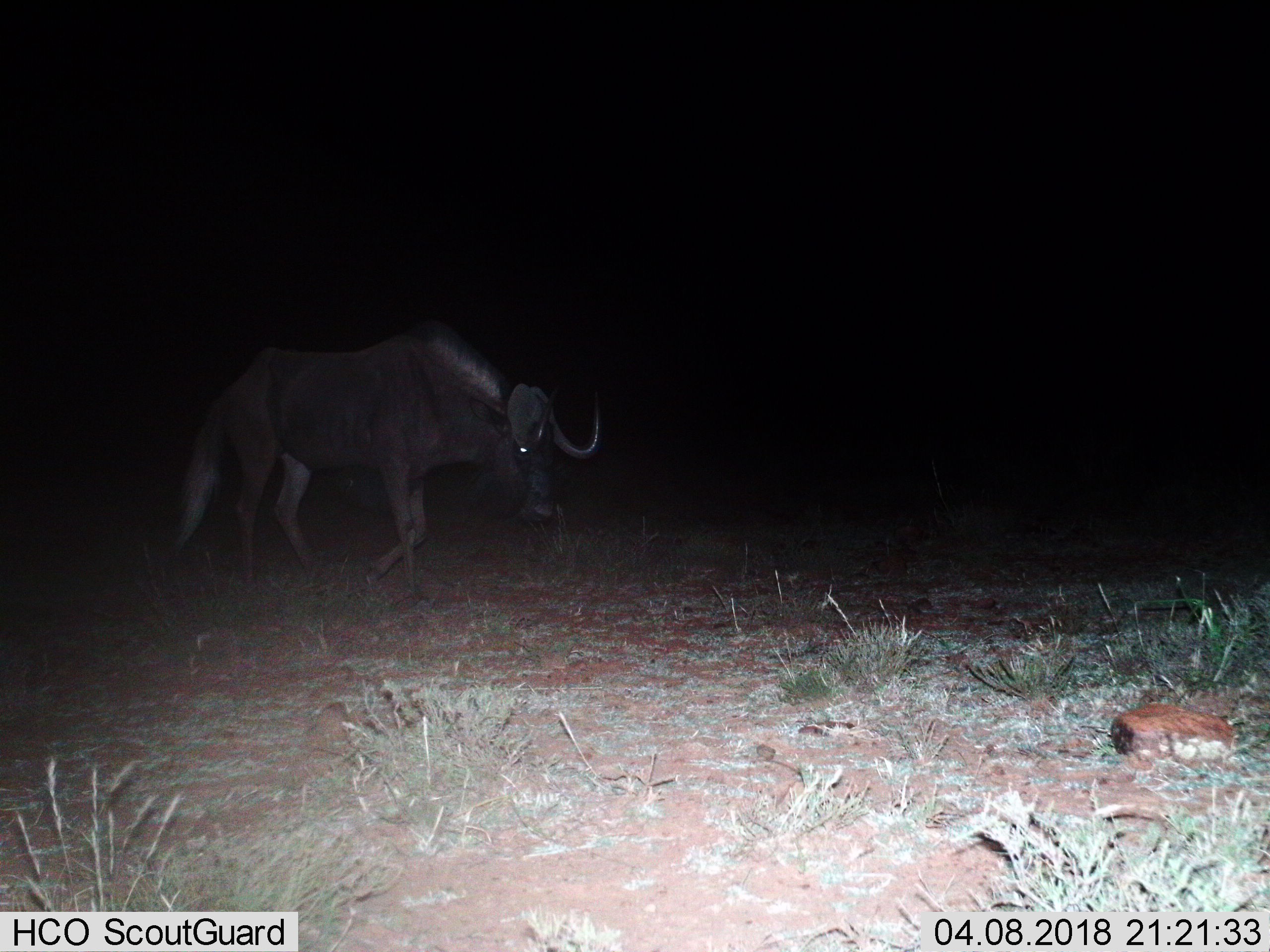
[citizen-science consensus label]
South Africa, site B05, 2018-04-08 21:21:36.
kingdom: Animalia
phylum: Chordata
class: Mammalia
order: Artiodactyla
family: Bovidae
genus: Connochaetes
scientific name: Connochaetes gnou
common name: black wildebeest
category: wildebeestblack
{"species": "wildebeestblack (black wildebeest) (Connochaetes gnou)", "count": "1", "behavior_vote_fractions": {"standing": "50%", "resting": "0%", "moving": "67%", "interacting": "0%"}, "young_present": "0%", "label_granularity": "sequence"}